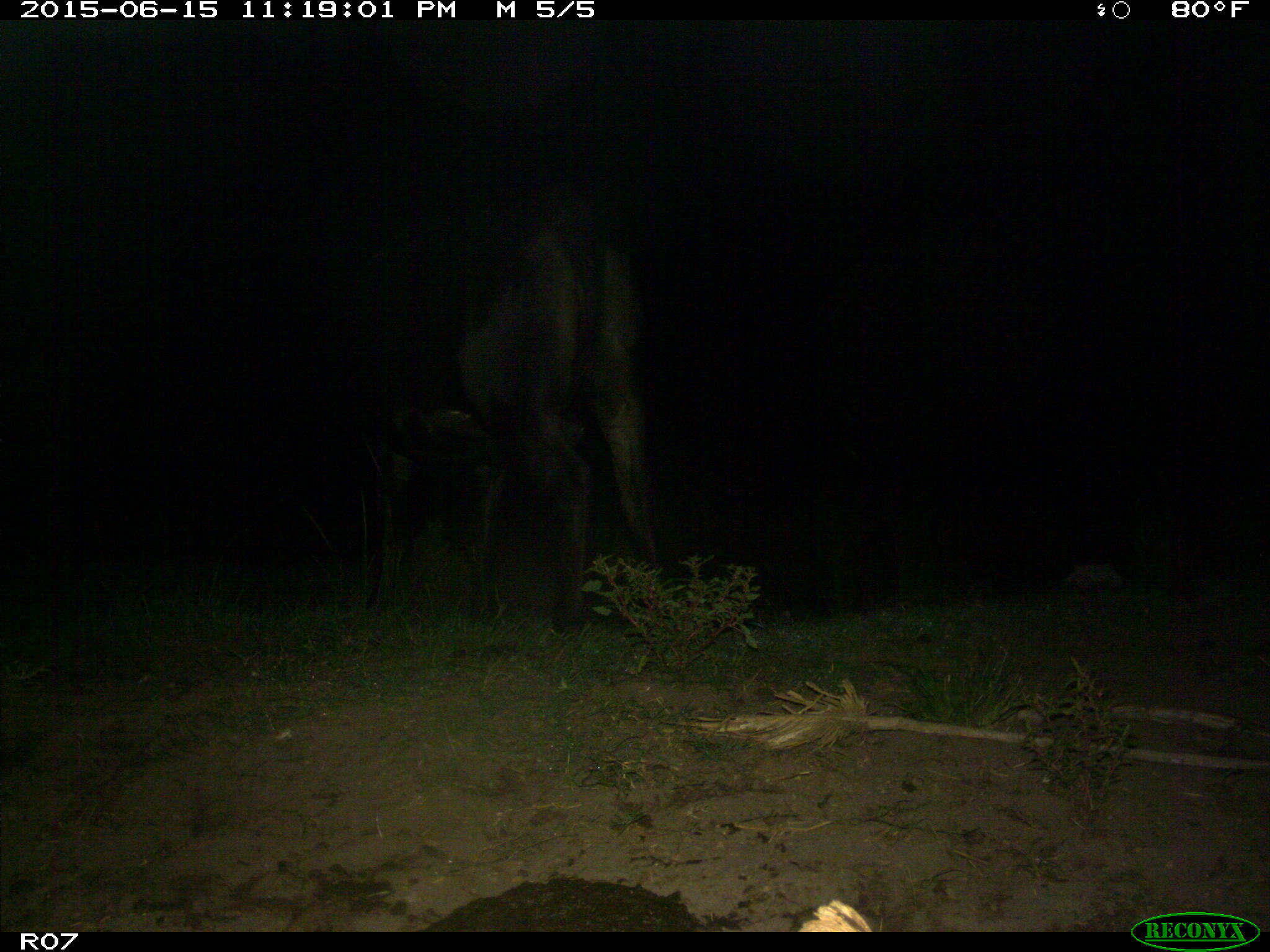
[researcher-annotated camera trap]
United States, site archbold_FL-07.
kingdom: Animalia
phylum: Chordata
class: Mammalia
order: Artiodactyla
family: Bovidae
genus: Bos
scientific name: Bos taurus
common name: domestic cow